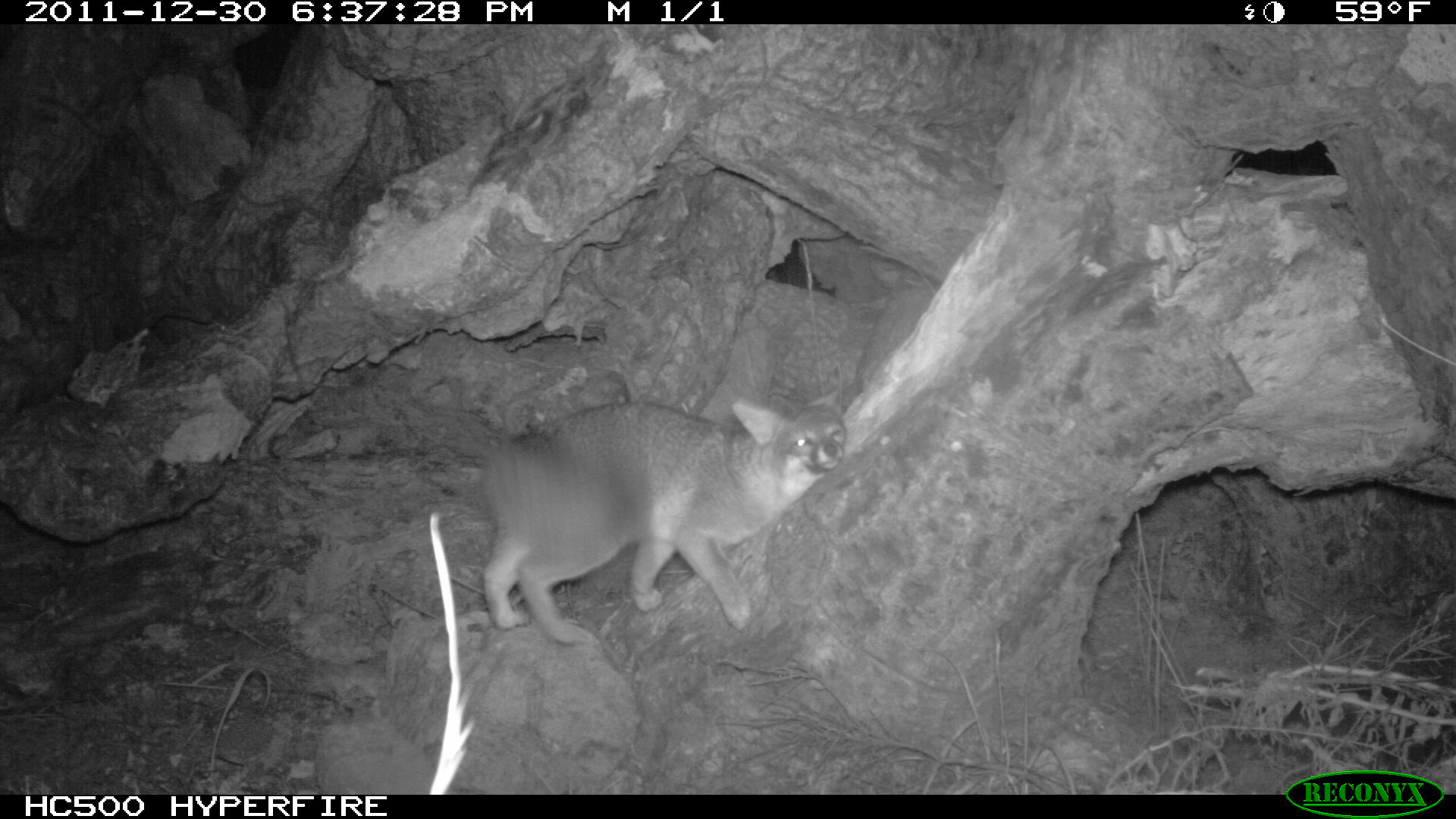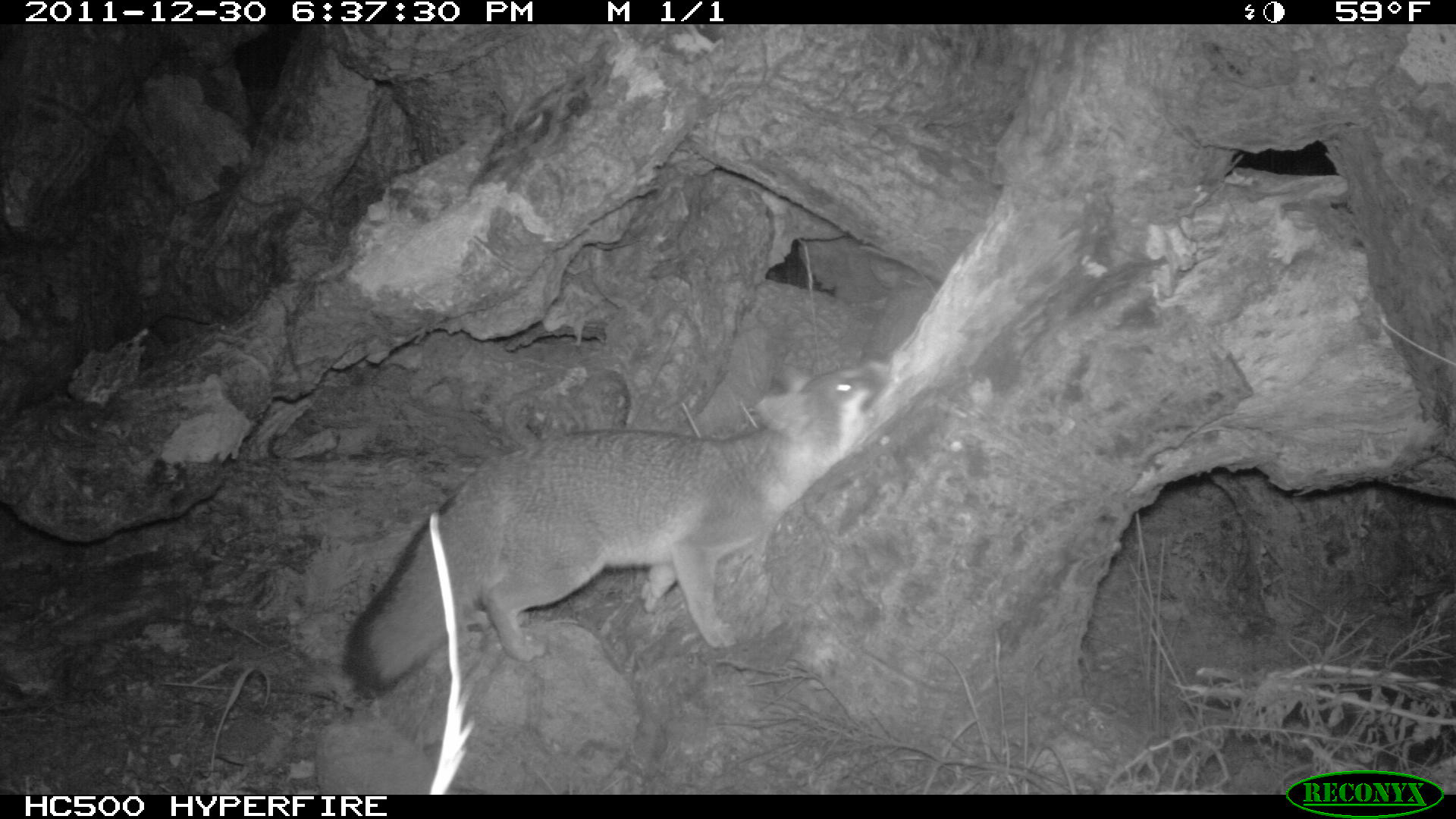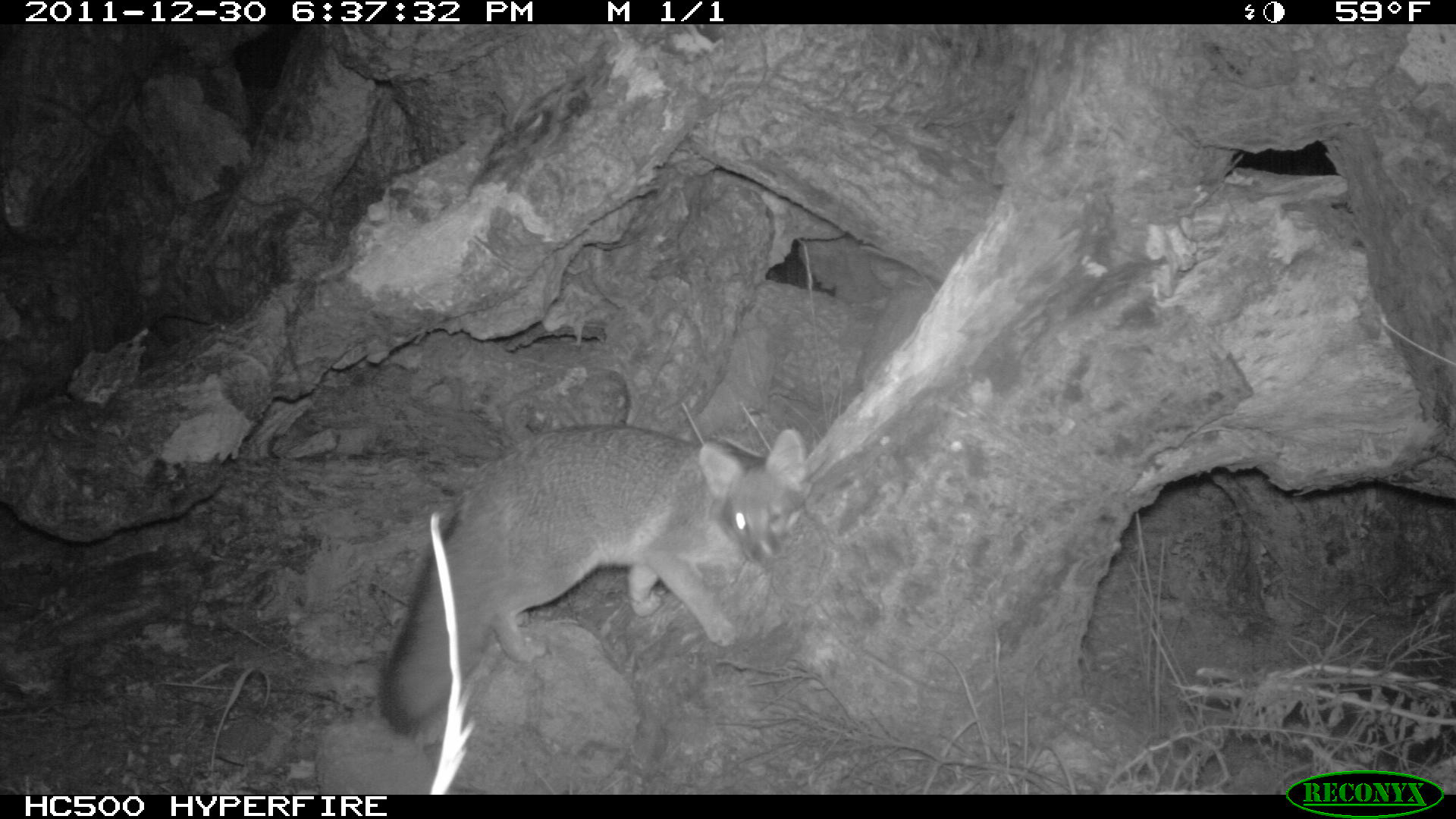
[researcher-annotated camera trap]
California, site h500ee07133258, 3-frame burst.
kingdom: Animalia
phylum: Chordata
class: Mammalia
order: Carnivora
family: Canidae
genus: Urocyon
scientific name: Urocyon littoralis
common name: island fox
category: fox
Fox (island fox) (Urocyon littoralis).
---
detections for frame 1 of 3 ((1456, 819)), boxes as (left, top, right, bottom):
fox: (479, 390, 846, 645)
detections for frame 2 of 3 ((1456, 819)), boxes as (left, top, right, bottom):
fox: (341, 349, 894, 697)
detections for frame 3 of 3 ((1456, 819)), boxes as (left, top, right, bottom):
fox: (377, 423, 805, 733)